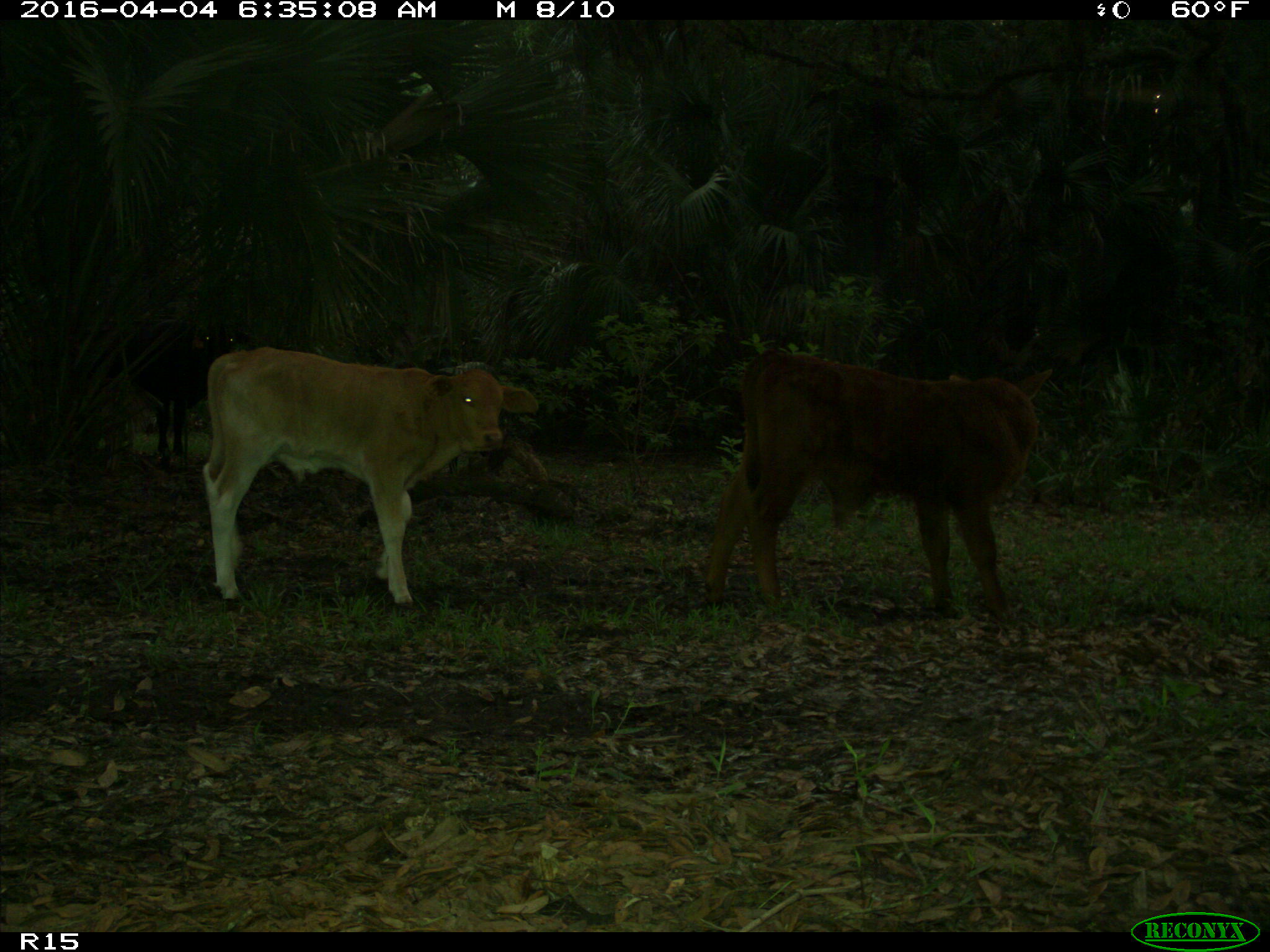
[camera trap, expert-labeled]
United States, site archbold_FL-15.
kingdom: Animalia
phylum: Chordata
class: Mammalia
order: Artiodactyla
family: Bovidae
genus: Bos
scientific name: Bos taurus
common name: domestic cow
Bos taurus (domestic cow).